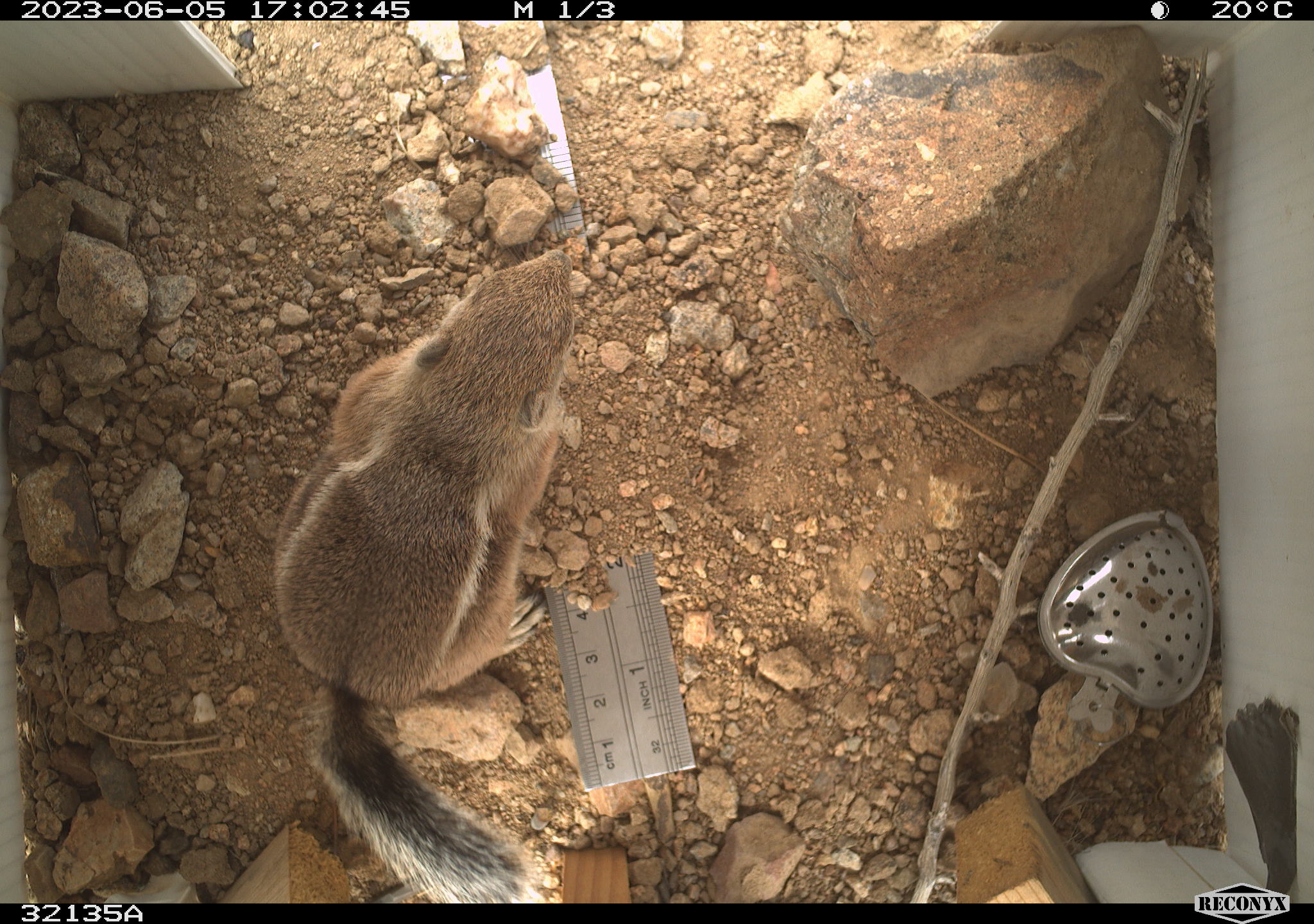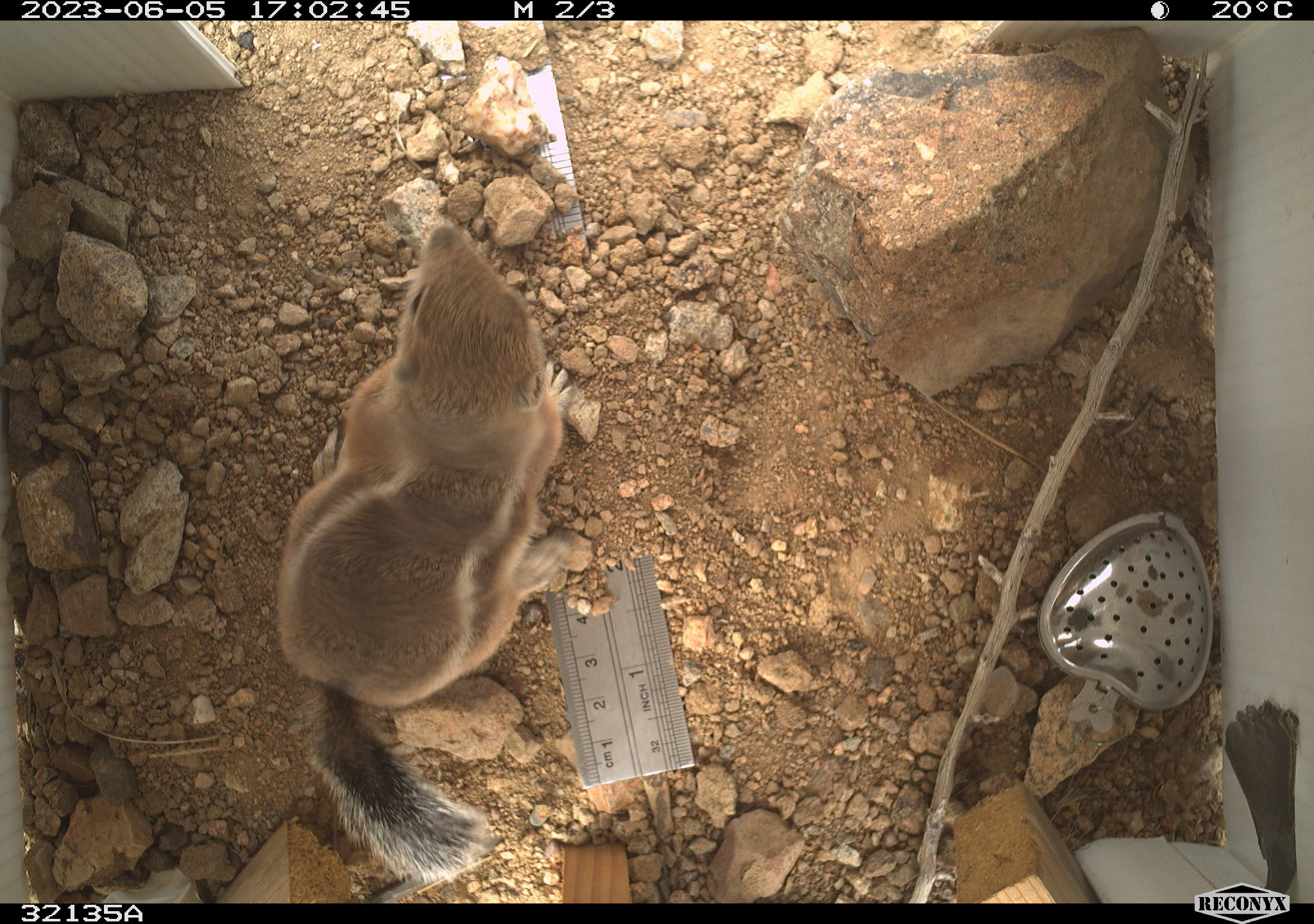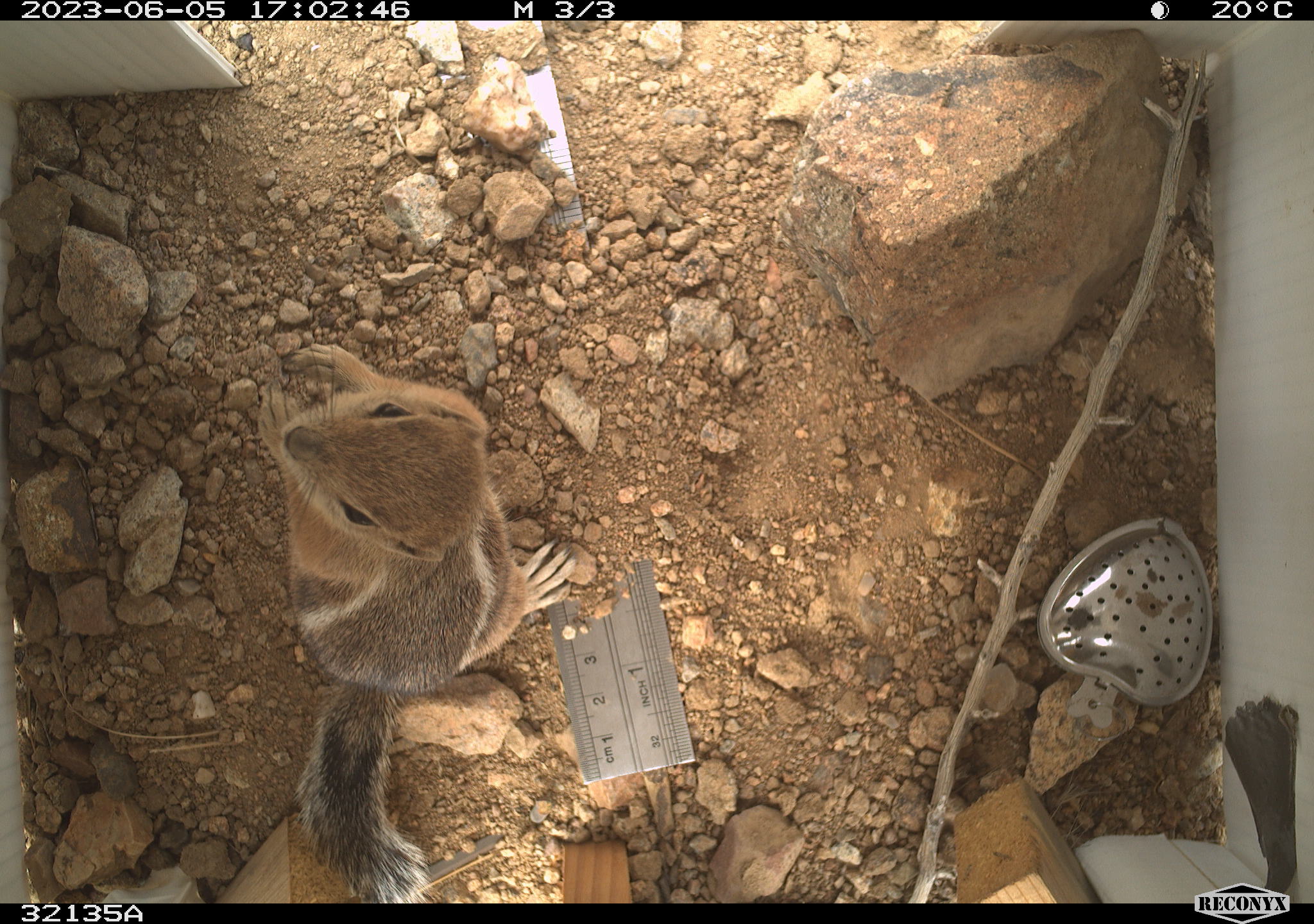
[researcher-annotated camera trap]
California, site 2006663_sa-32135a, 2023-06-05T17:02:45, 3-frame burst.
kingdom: Animalia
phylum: Chordata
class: Mammalia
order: Rodentia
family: Sciuridae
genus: Ammospermophilus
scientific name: Ammospermophilus leucurus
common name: white-tailed antelope squirrel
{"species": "white-tailed antelope squirrel (Ammospermophilus leucurus)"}